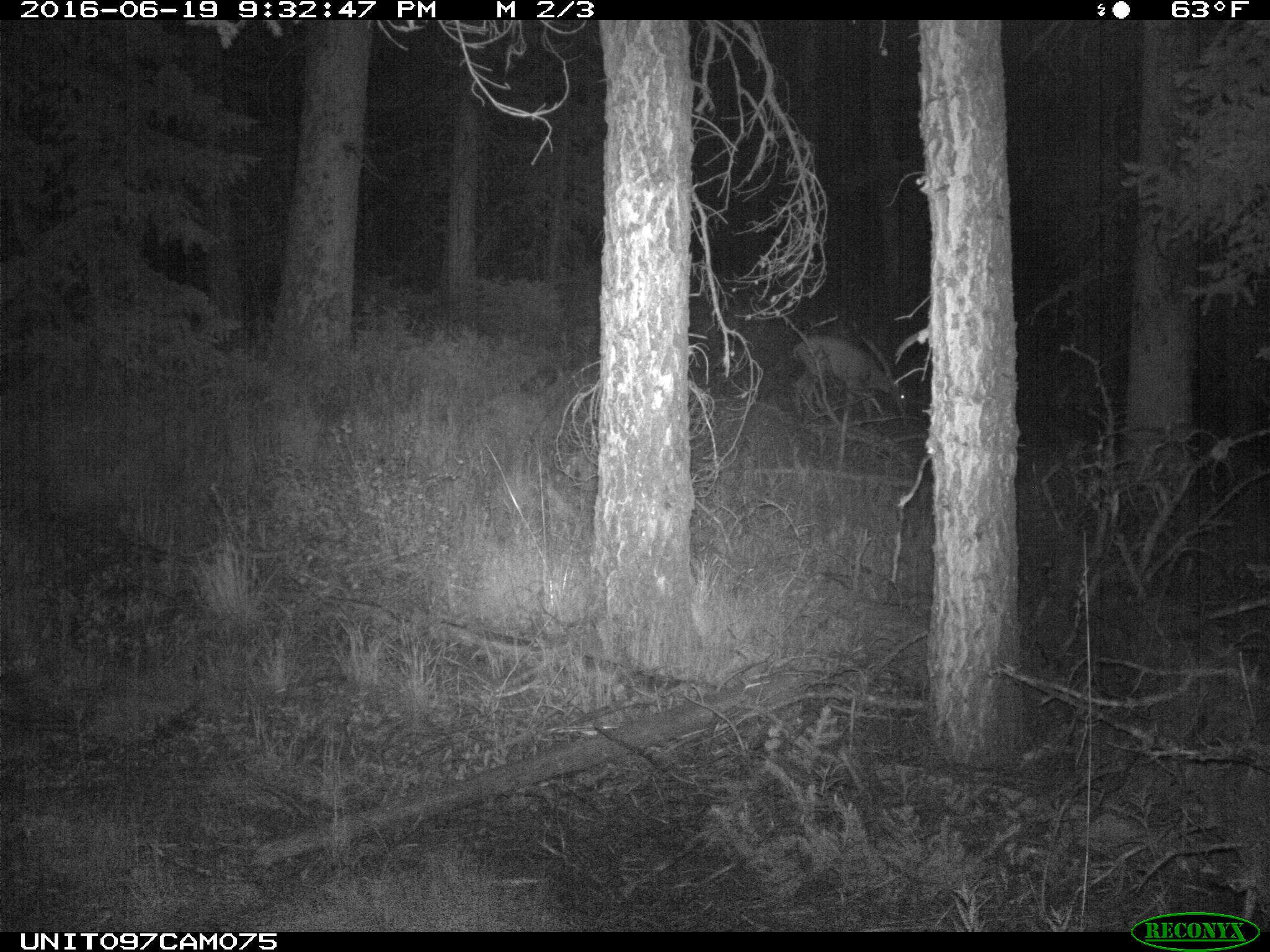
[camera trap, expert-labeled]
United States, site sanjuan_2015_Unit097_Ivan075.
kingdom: Animalia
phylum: Chordata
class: Mammalia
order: Artiodactyla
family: Cervidae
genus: Odocoileus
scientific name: Odocoileus hemionus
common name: mule deer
Odocoileus hemionus (mule deer).